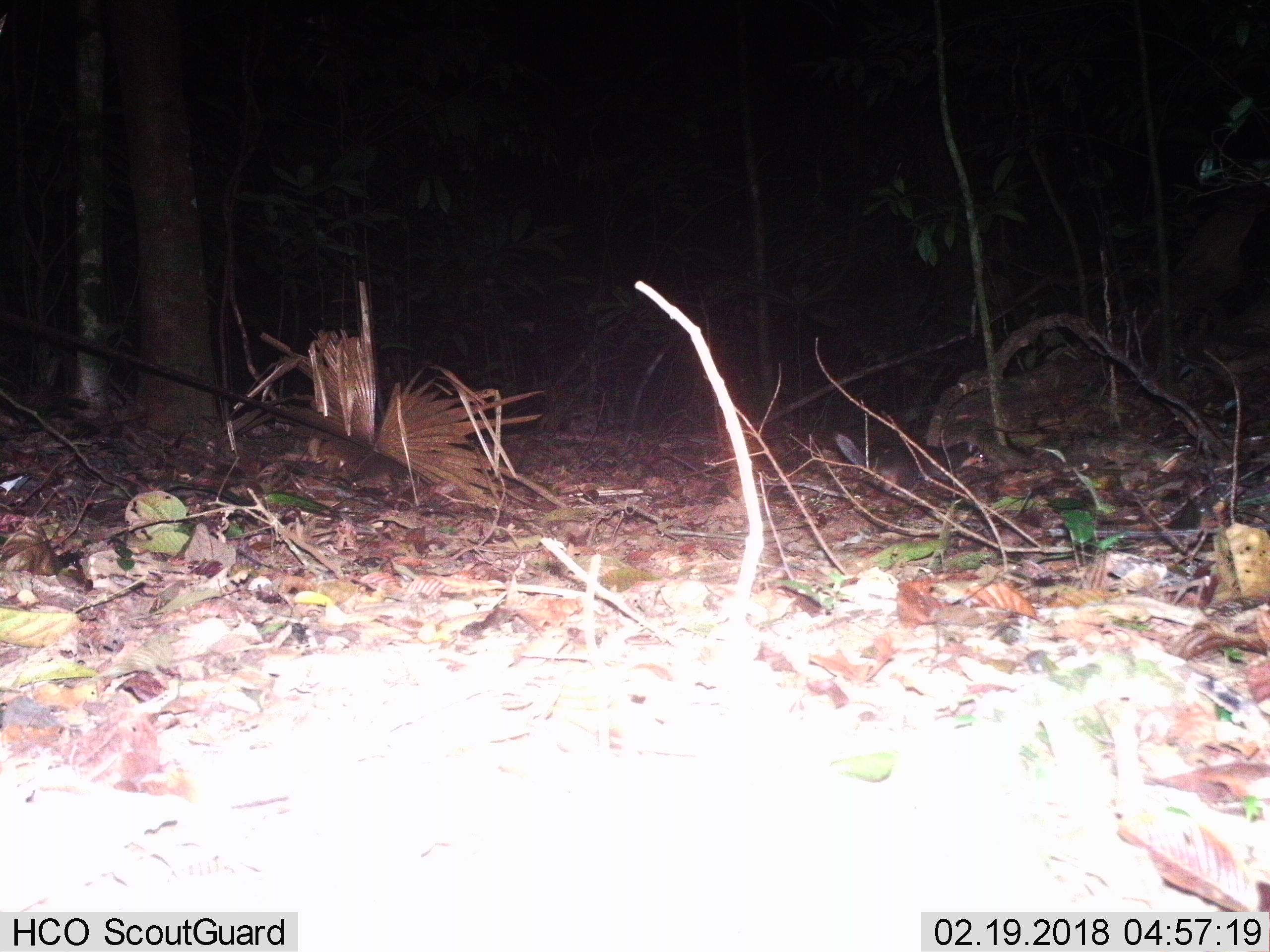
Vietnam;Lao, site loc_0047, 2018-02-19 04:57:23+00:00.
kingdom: Animalia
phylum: Chordata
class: Mammalia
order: Carnivora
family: Mustelidae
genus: Melogale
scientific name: Melogale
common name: ferret badger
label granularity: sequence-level